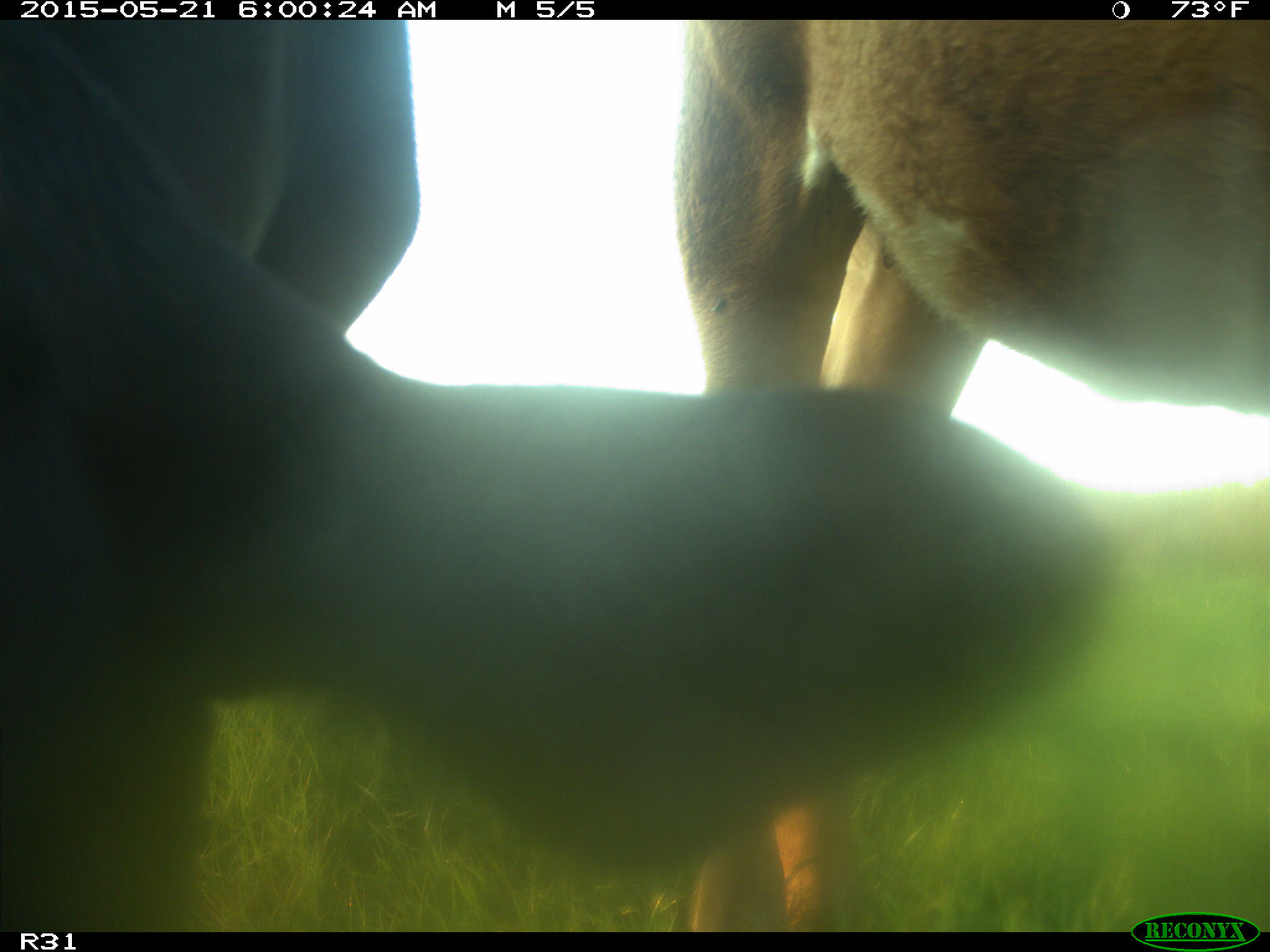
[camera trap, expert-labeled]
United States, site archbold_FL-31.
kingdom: Animalia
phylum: Chordata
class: Mammalia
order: Artiodactyla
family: Bovidae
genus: Bos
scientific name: Bos taurus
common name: domestic cow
Bos taurus (domestic cow).